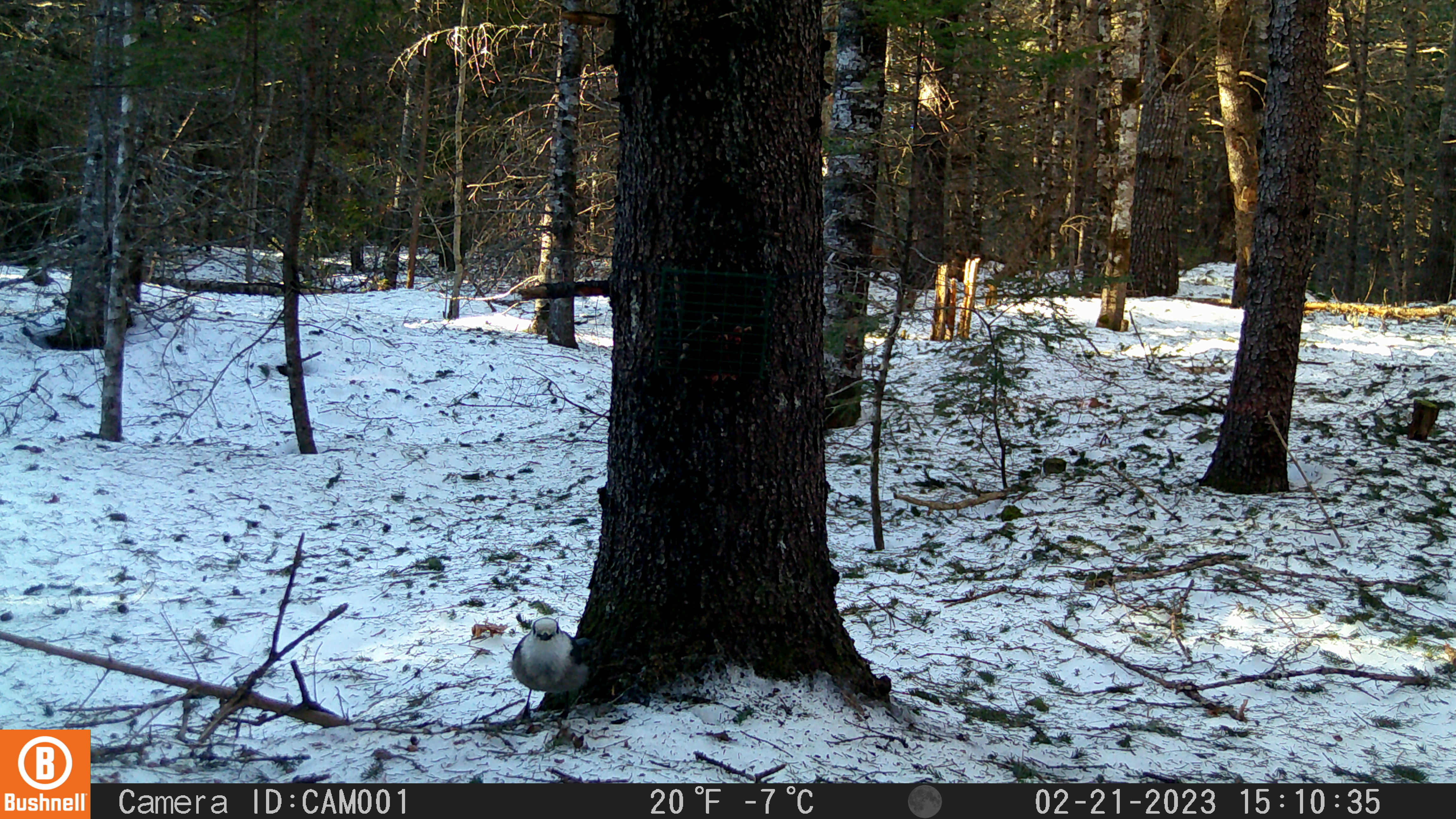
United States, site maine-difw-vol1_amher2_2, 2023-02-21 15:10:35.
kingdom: Animalia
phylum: Chordata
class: Aves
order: Passeriformes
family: Corvidae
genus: Perisoreus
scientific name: Perisoreus canadensis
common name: canada jay